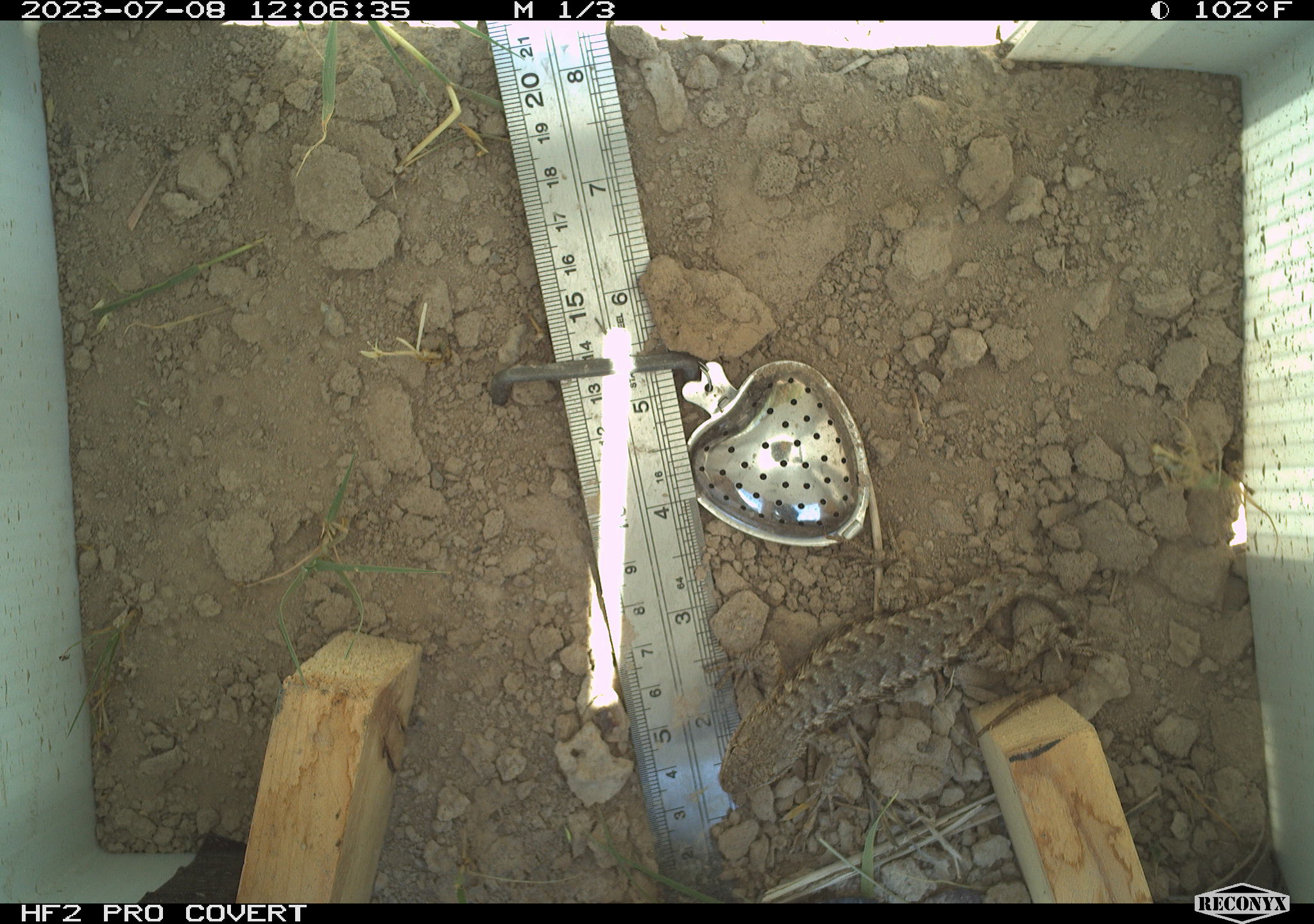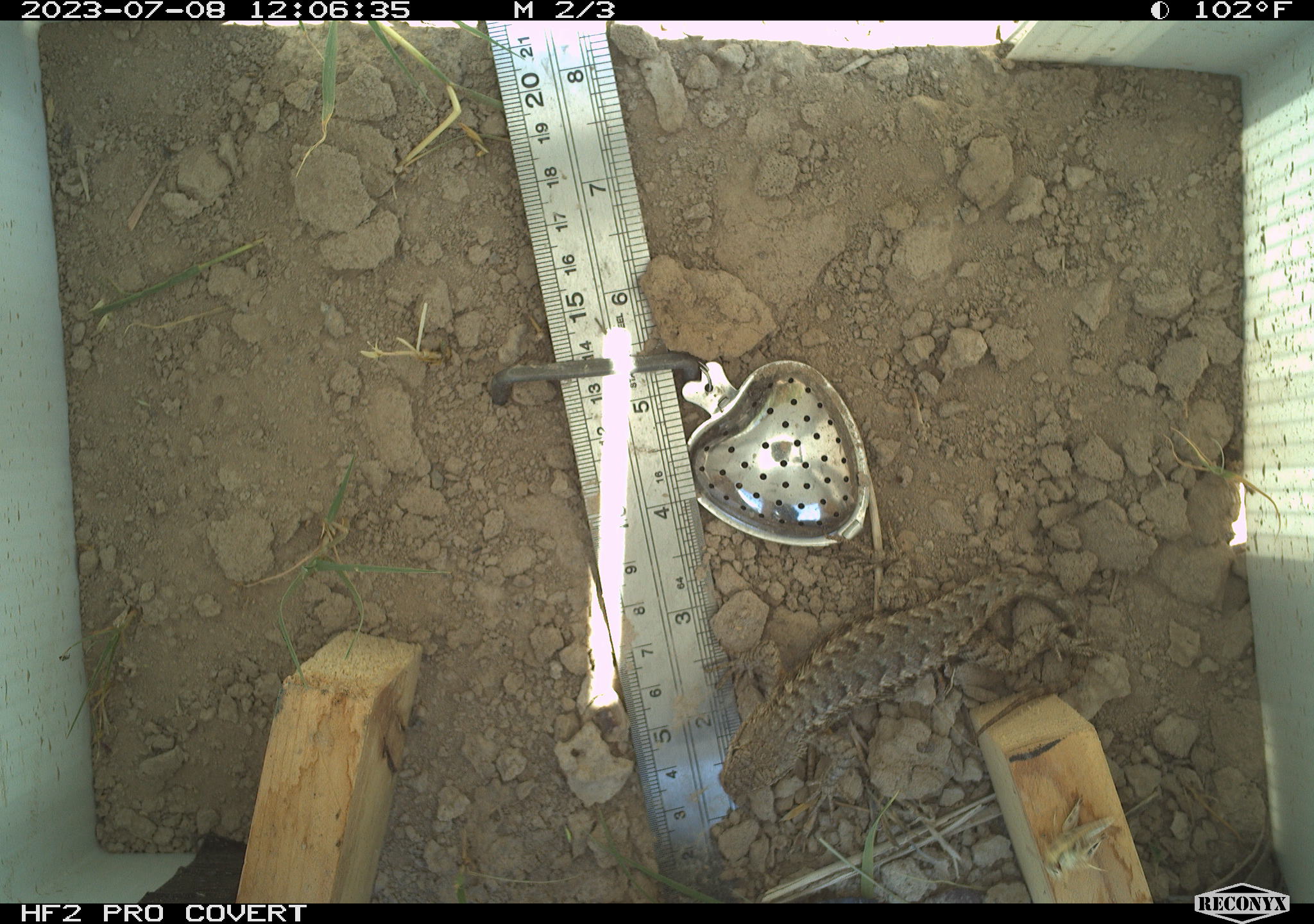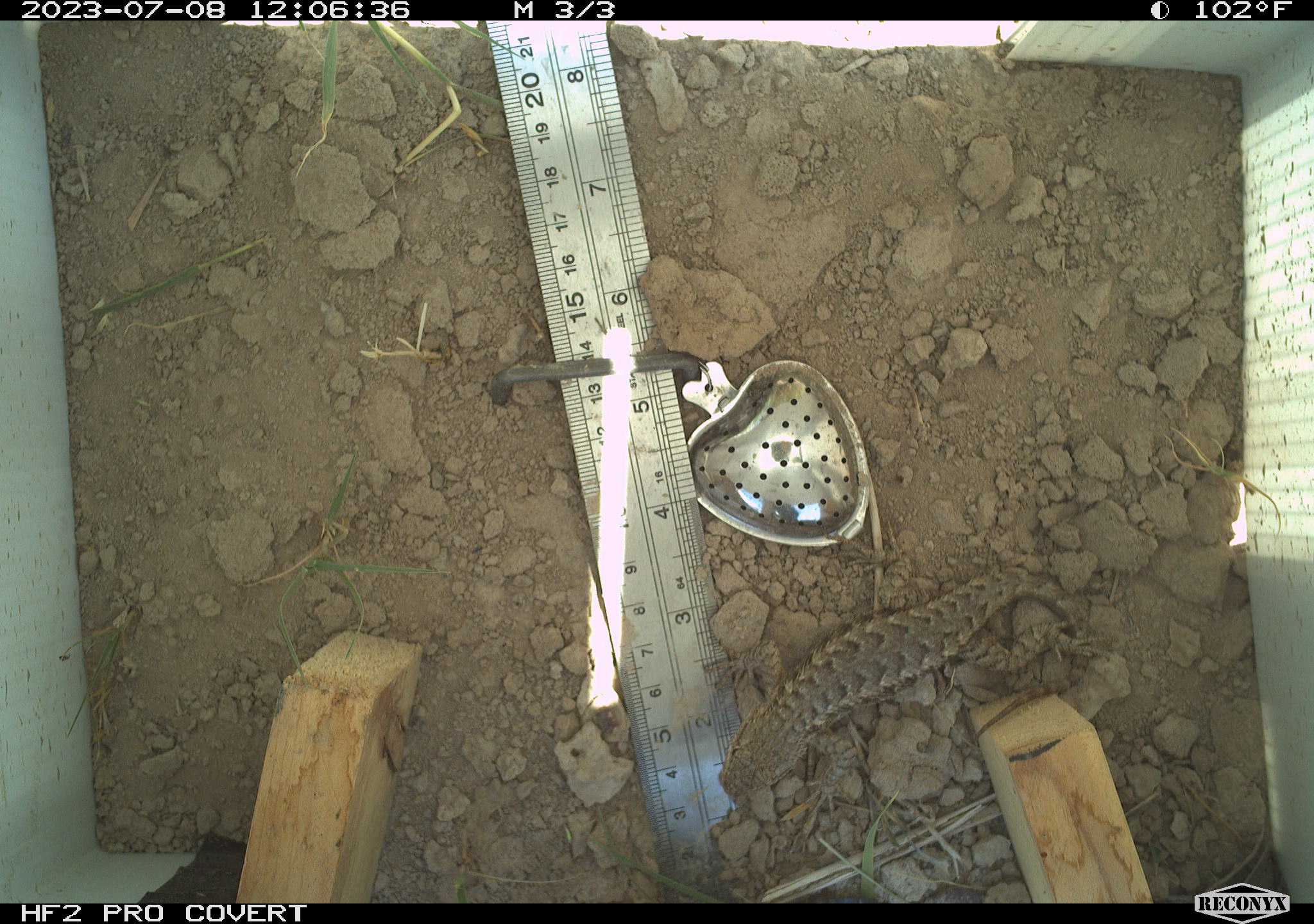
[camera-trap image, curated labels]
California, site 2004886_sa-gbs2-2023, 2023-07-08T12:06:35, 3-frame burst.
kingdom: Animalia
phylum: Chordata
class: Reptilia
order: Squamata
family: Phrynosomatidae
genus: Sceloporus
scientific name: Sceloporus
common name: spiny lizards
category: sceloporus species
Sceloporus species (spiny lizards) (Sceloporus).